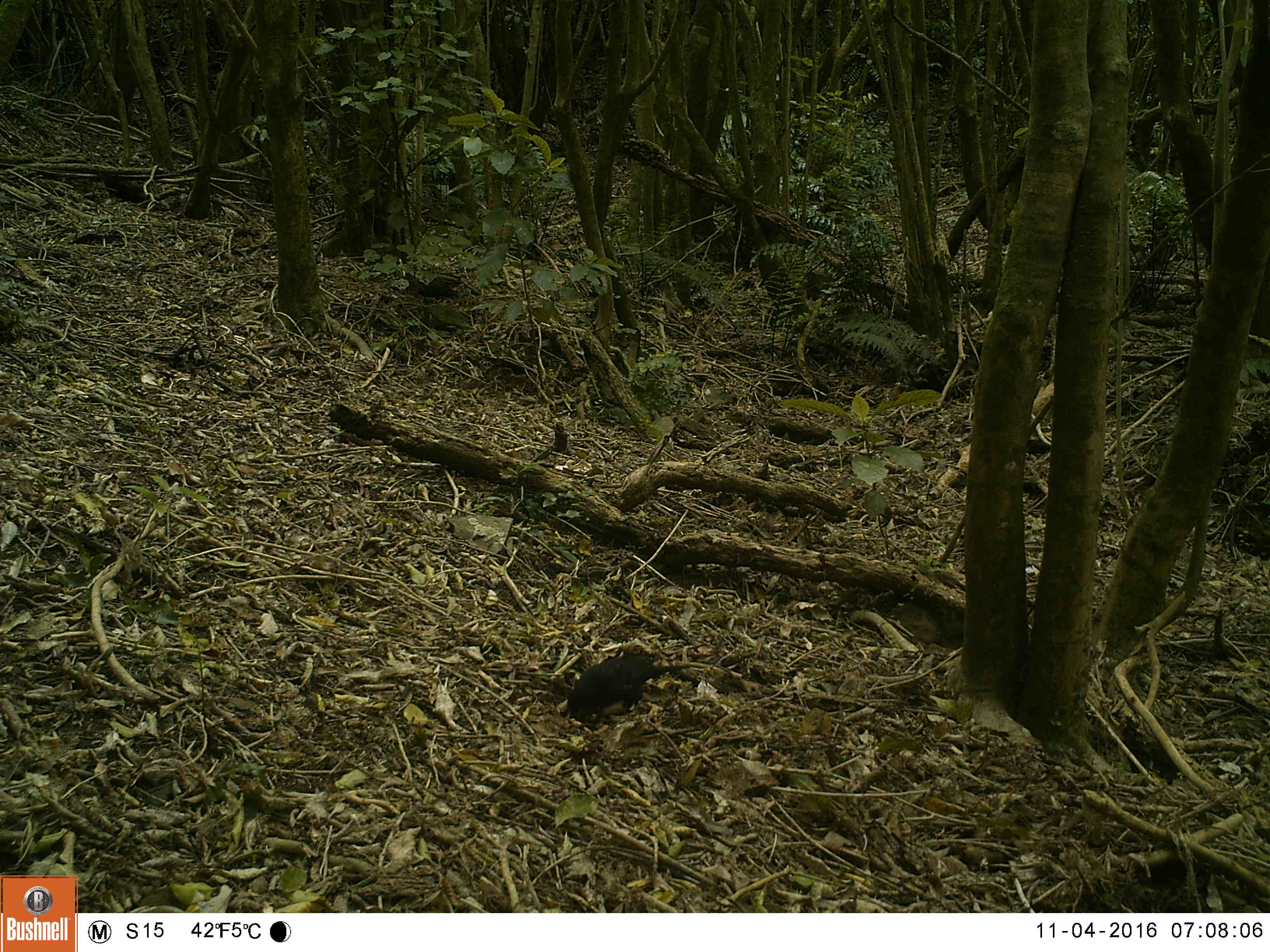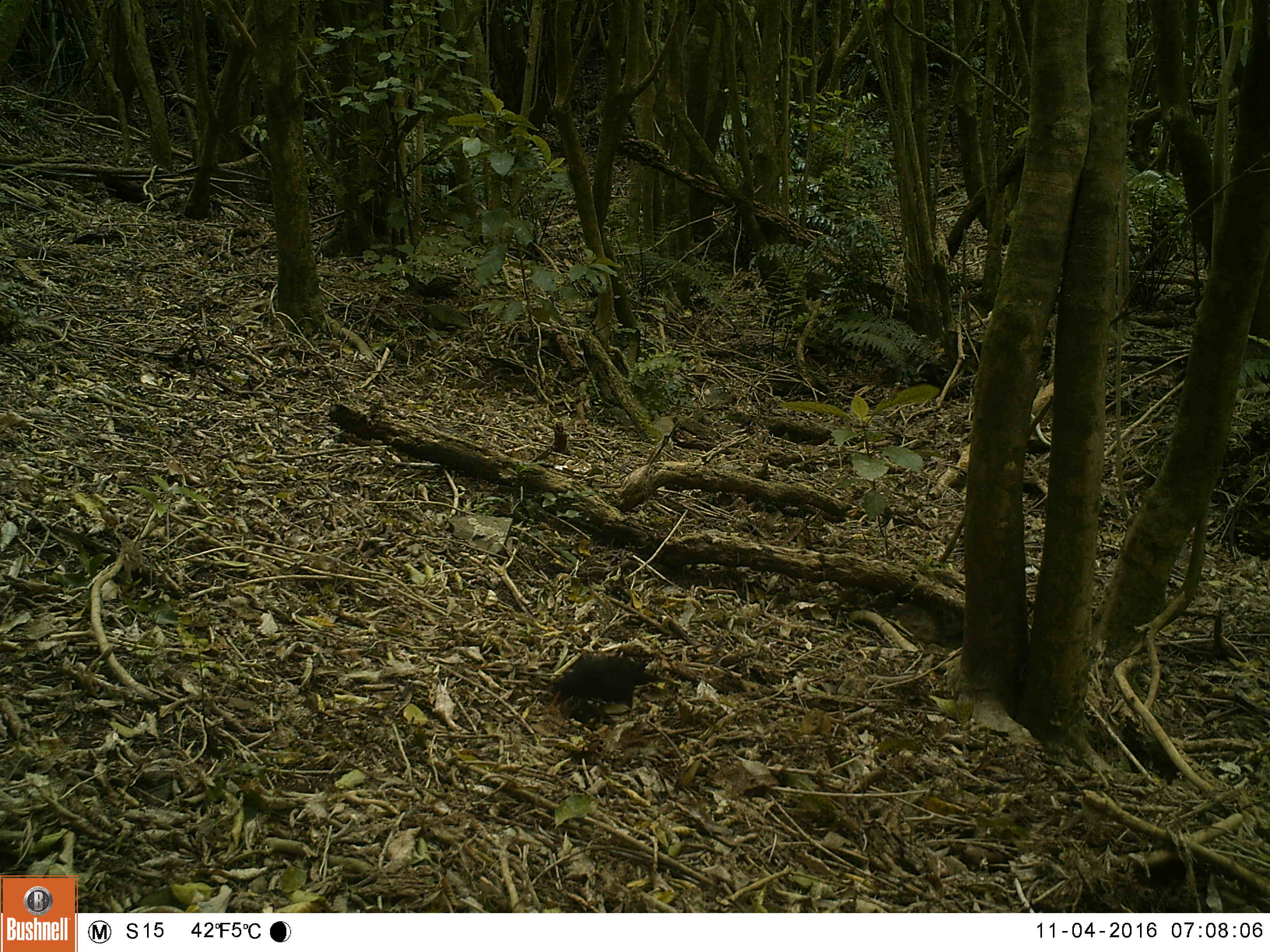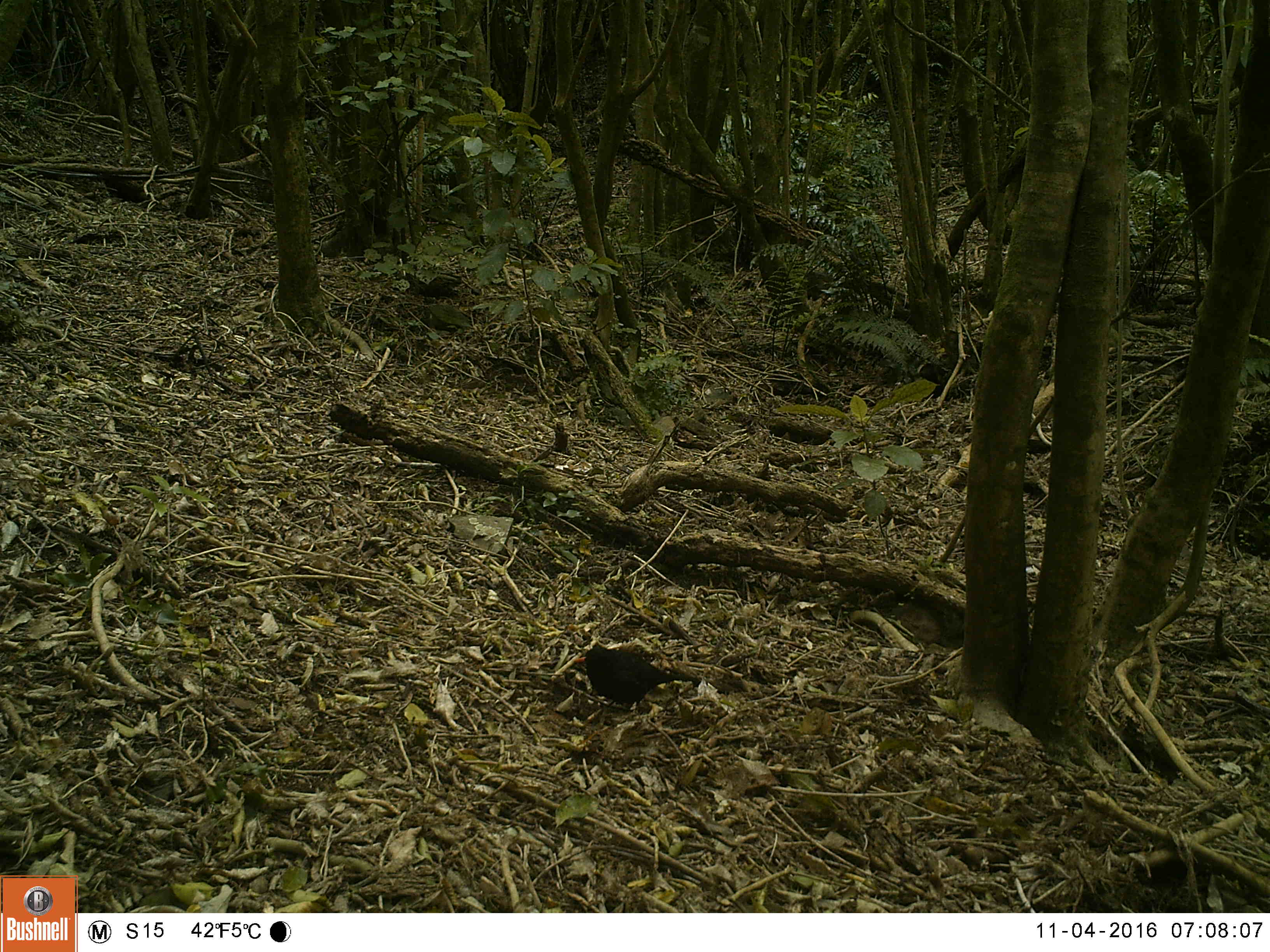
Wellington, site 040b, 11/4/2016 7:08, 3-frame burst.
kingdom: Animalia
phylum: Chordata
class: Aves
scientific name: Aves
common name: bird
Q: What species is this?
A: Bird (Aves).